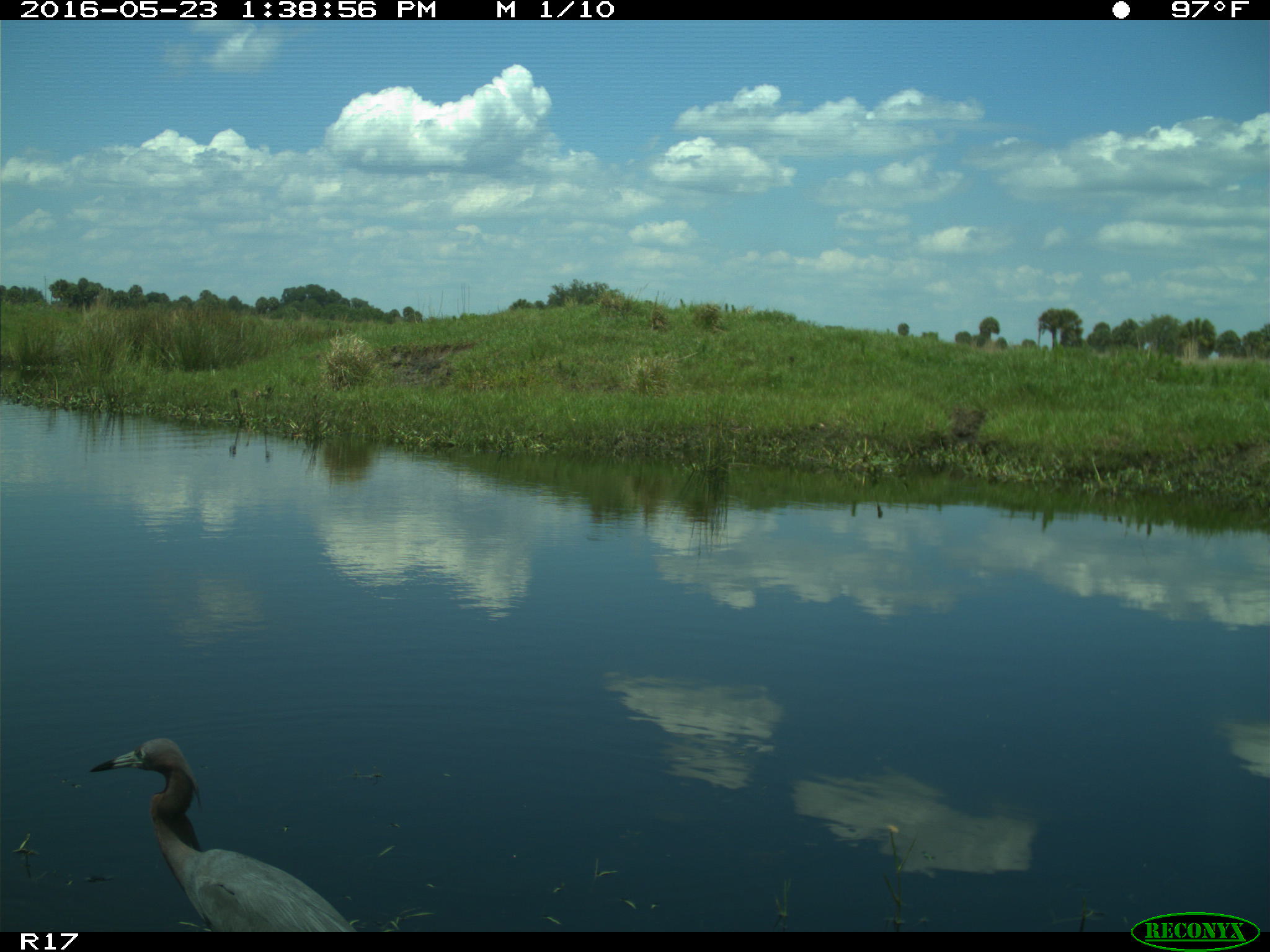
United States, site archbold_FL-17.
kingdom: Animalia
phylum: Chordata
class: Aves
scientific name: Aves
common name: birds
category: unidentified bird